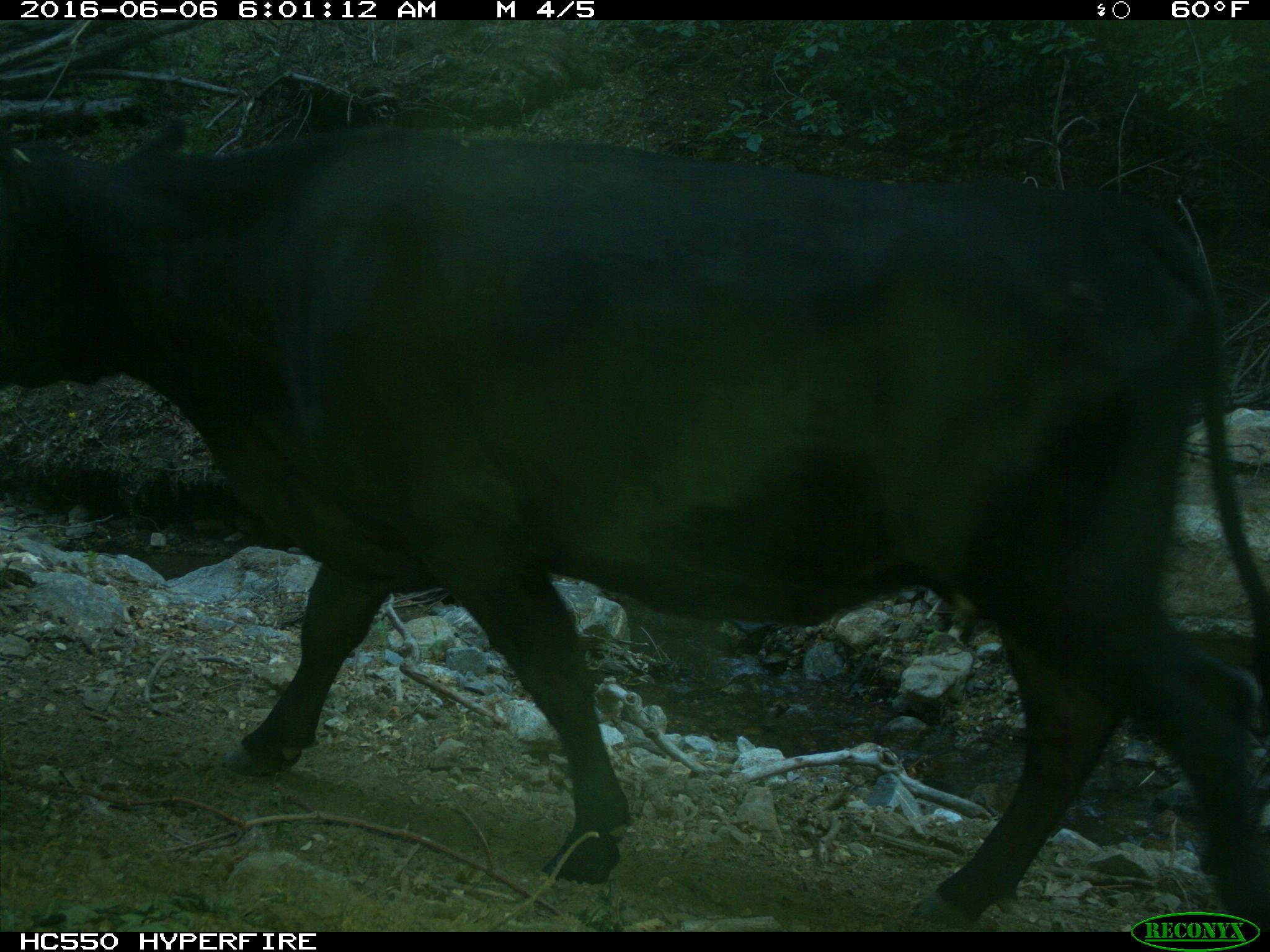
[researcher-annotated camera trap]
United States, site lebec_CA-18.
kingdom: Animalia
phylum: Chordata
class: Mammalia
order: Artiodactyla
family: Bovidae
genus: Bos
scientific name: Bos taurus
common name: domestic cow